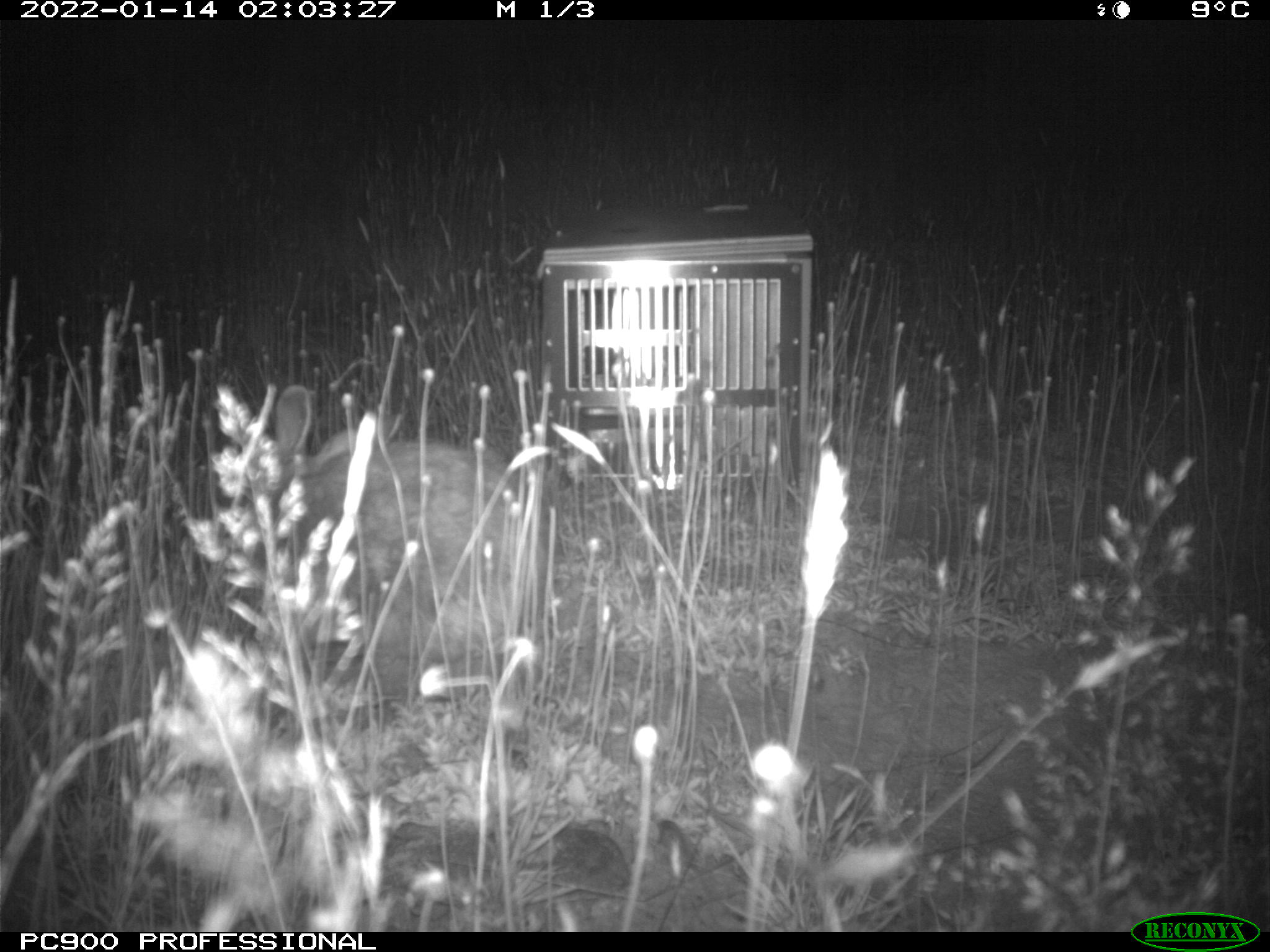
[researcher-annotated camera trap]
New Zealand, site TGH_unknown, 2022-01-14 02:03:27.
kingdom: Animalia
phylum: Chordata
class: Mammalia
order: Lagomorpha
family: Leporidae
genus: Oryctolagus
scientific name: Oryctolagus cuniculus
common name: european rabbit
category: rabbit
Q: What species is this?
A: Rabbit (european rabbit) (Oryctolagus cuniculus).